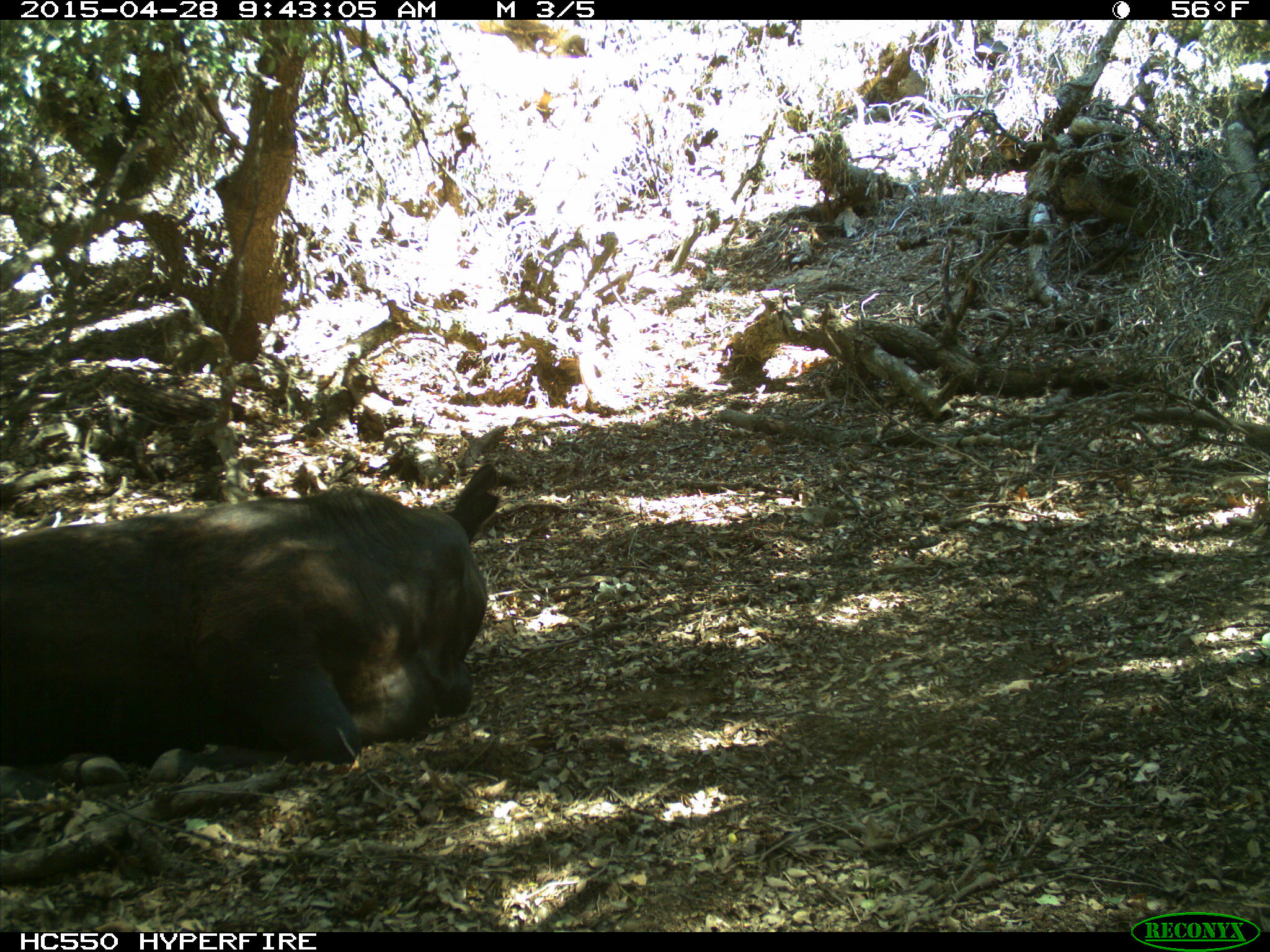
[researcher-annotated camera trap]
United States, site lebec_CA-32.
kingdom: Animalia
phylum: Chordata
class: Mammalia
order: Artiodactyla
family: Bovidae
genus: Bos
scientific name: Bos taurus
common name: domestic cow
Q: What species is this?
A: Bos taurus (domestic cow).